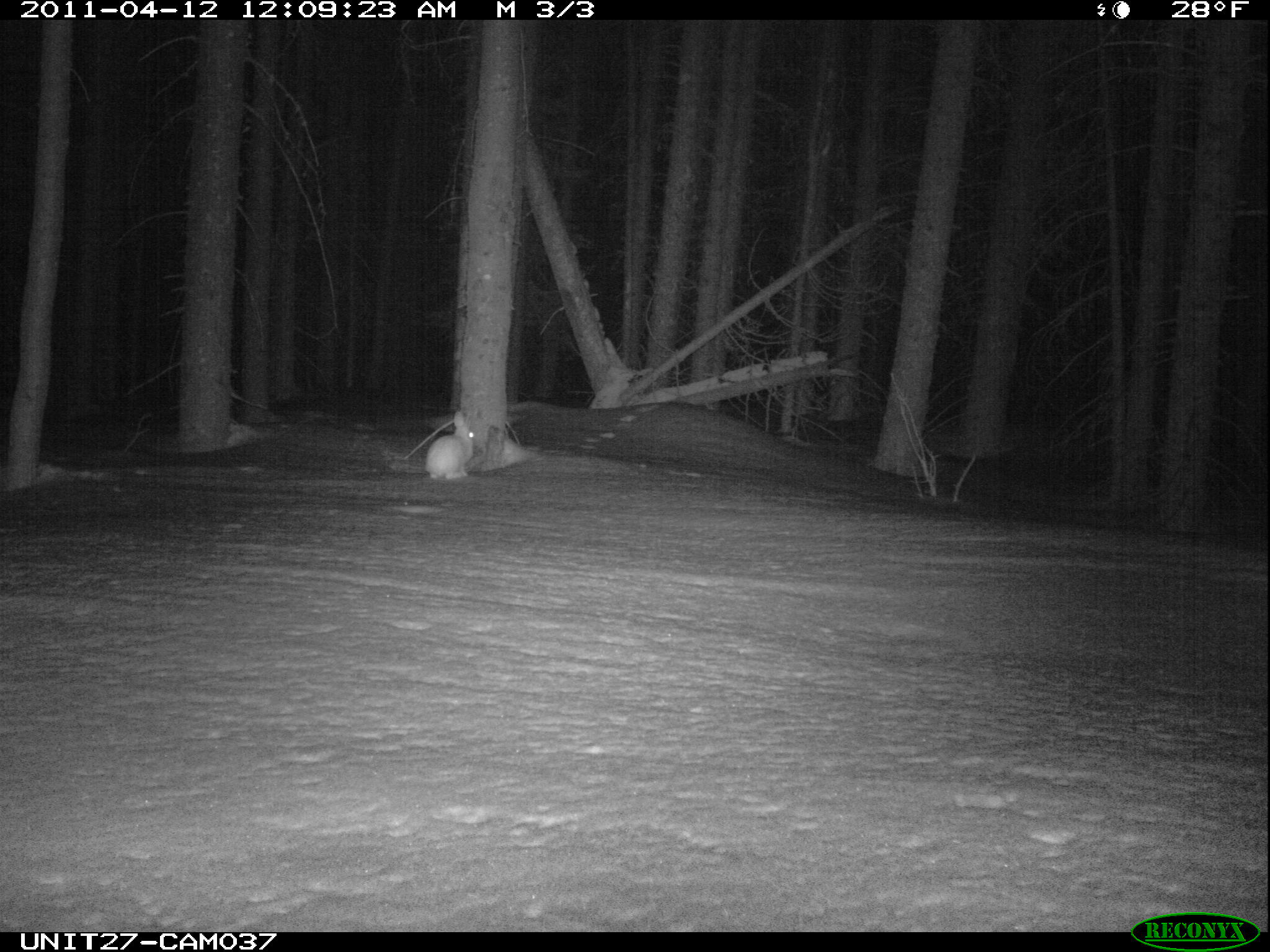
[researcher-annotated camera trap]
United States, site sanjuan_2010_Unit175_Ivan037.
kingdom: Animalia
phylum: Chordata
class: Mammalia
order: Lagomorpha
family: Leporidae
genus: Lepus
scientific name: Lepus americanus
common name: snowshoe hare